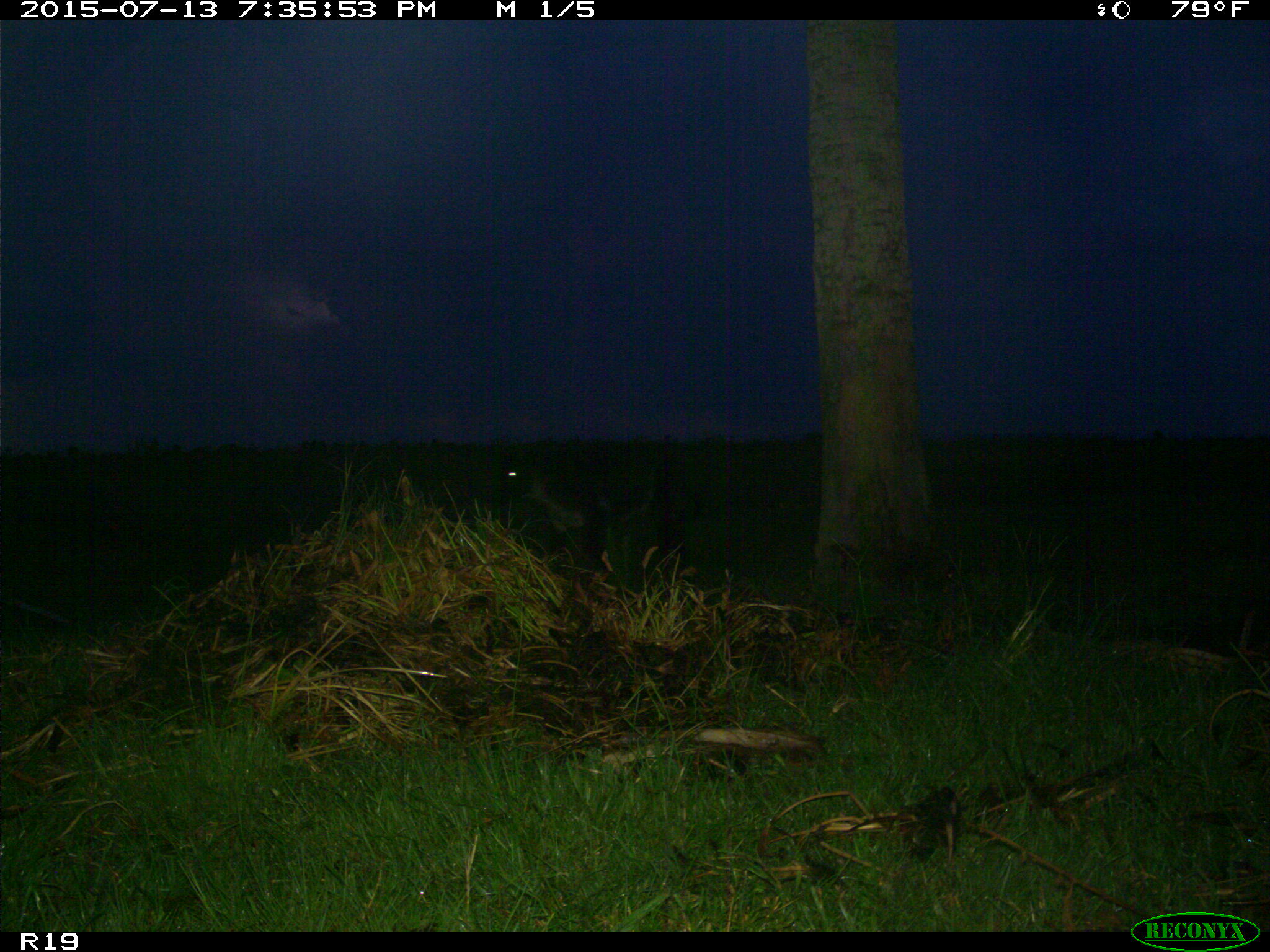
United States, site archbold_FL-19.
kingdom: Animalia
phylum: Chordata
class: Mammalia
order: Artiodactyla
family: Bovidae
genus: Bos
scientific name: Bos taurus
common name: domestic cow